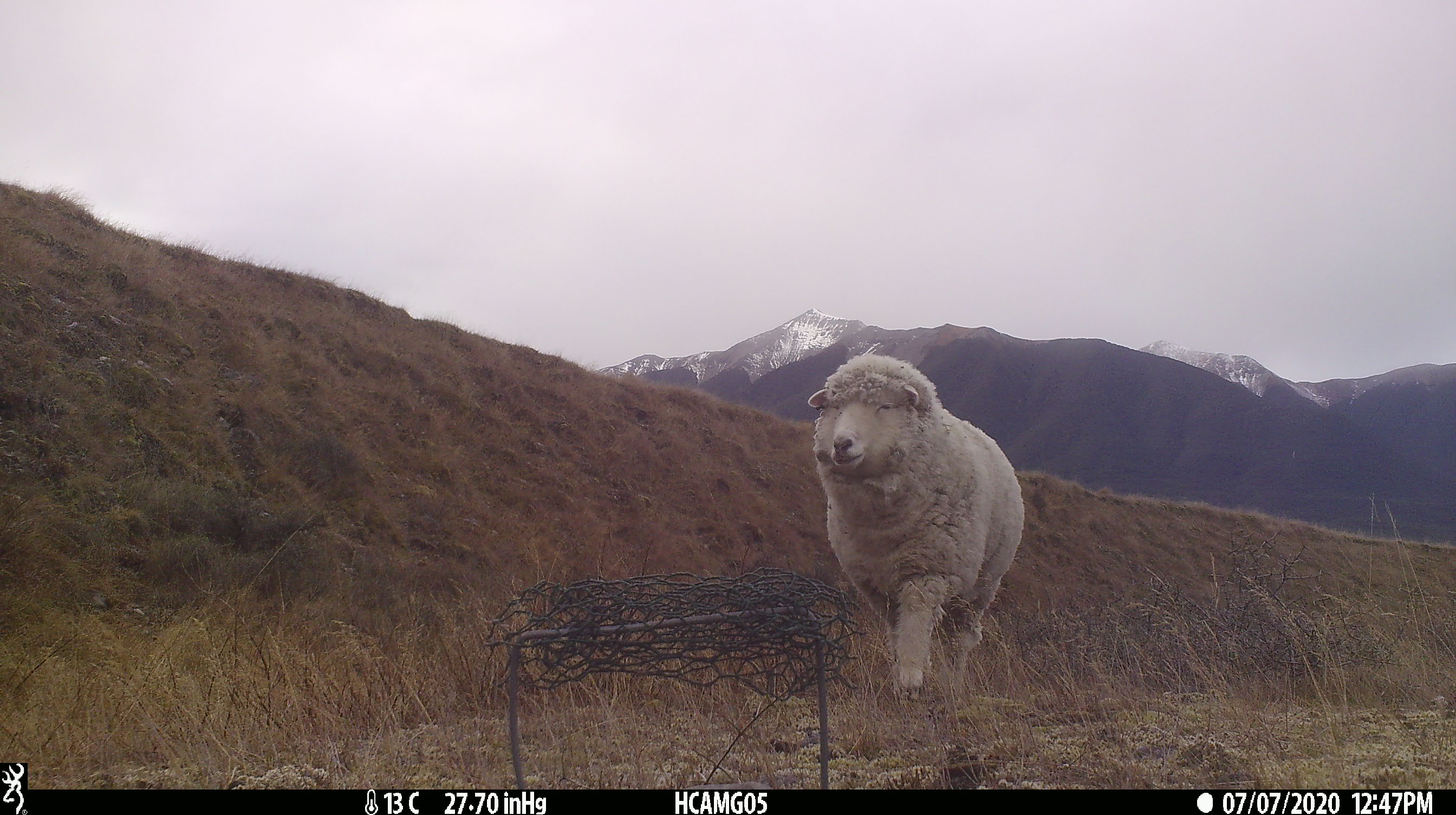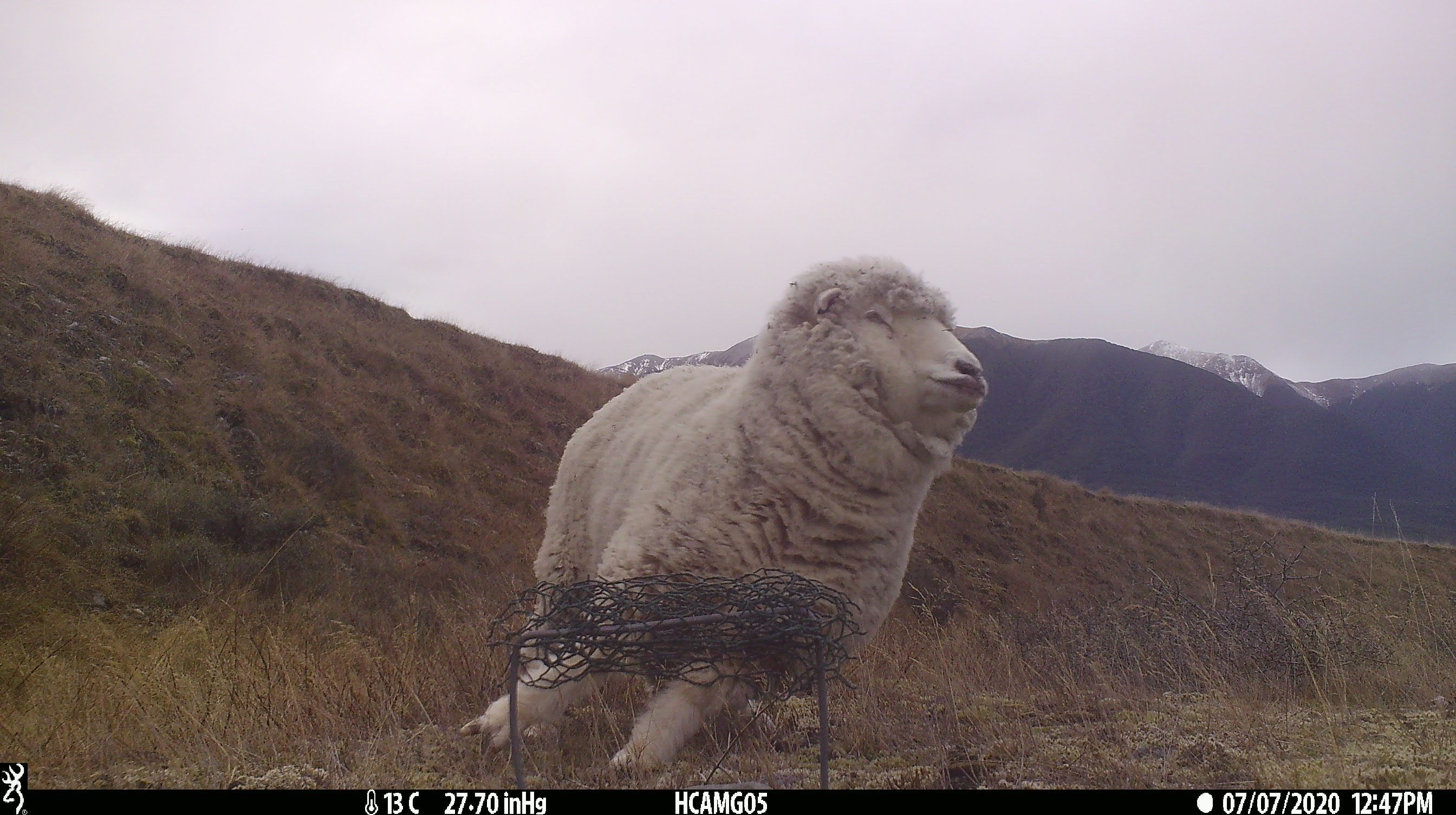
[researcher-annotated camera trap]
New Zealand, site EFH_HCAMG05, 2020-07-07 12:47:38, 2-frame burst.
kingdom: Animalia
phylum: Chordata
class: Mammalia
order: Artiodactyla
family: Bovidae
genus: Ovis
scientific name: Ovis aries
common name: domestic sheep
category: sheep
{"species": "sheep (domestic sheep) (Ovis aries)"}